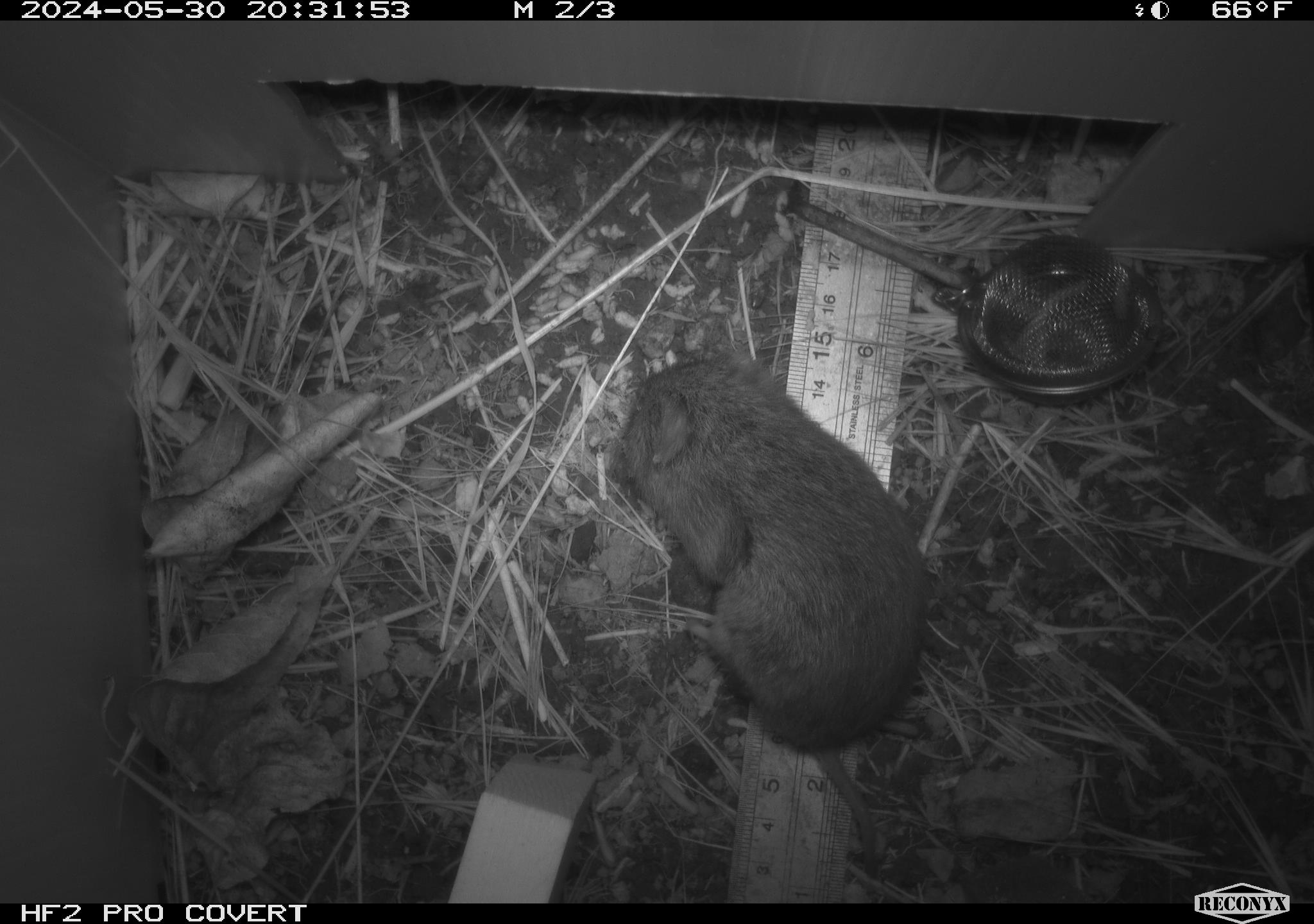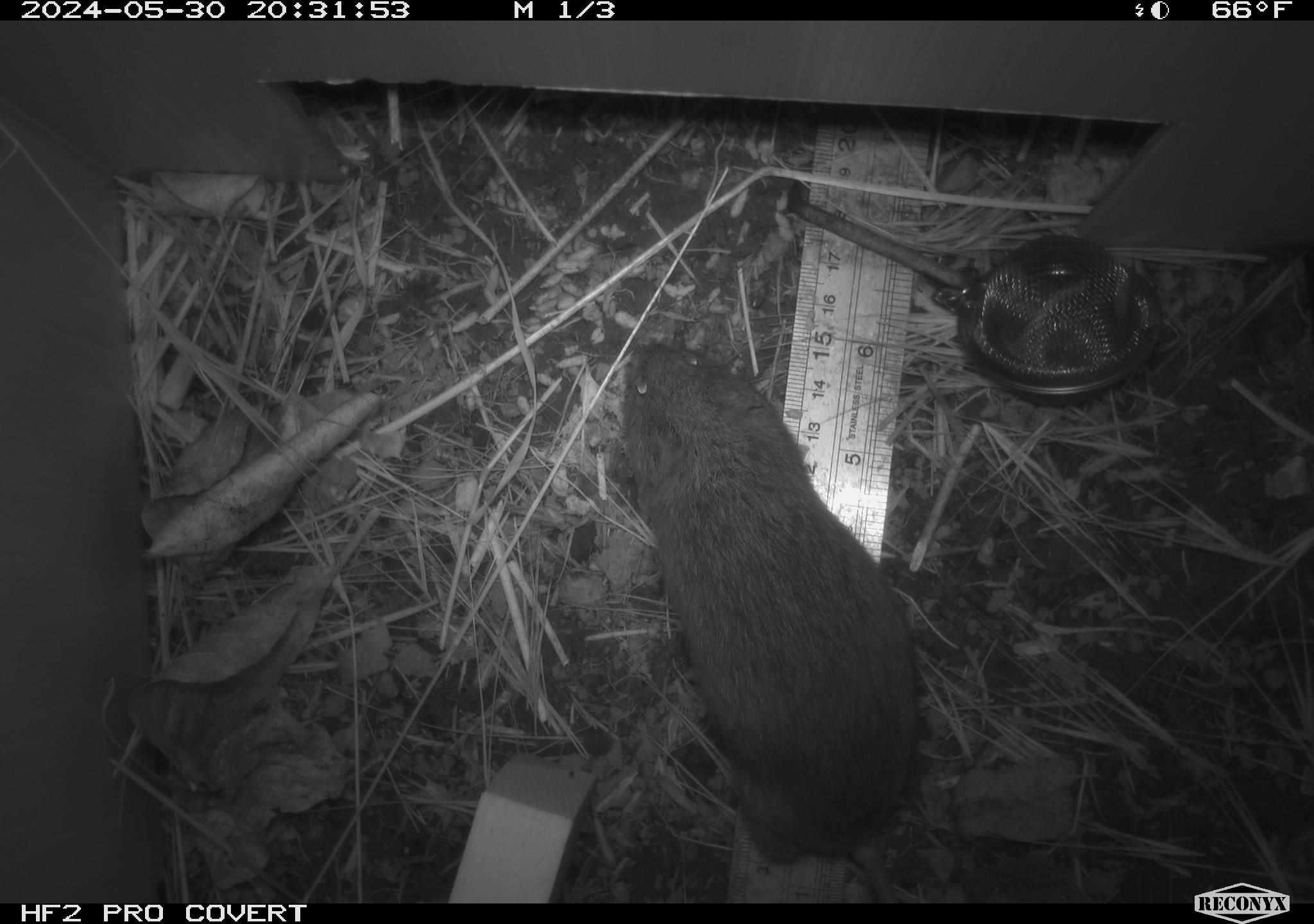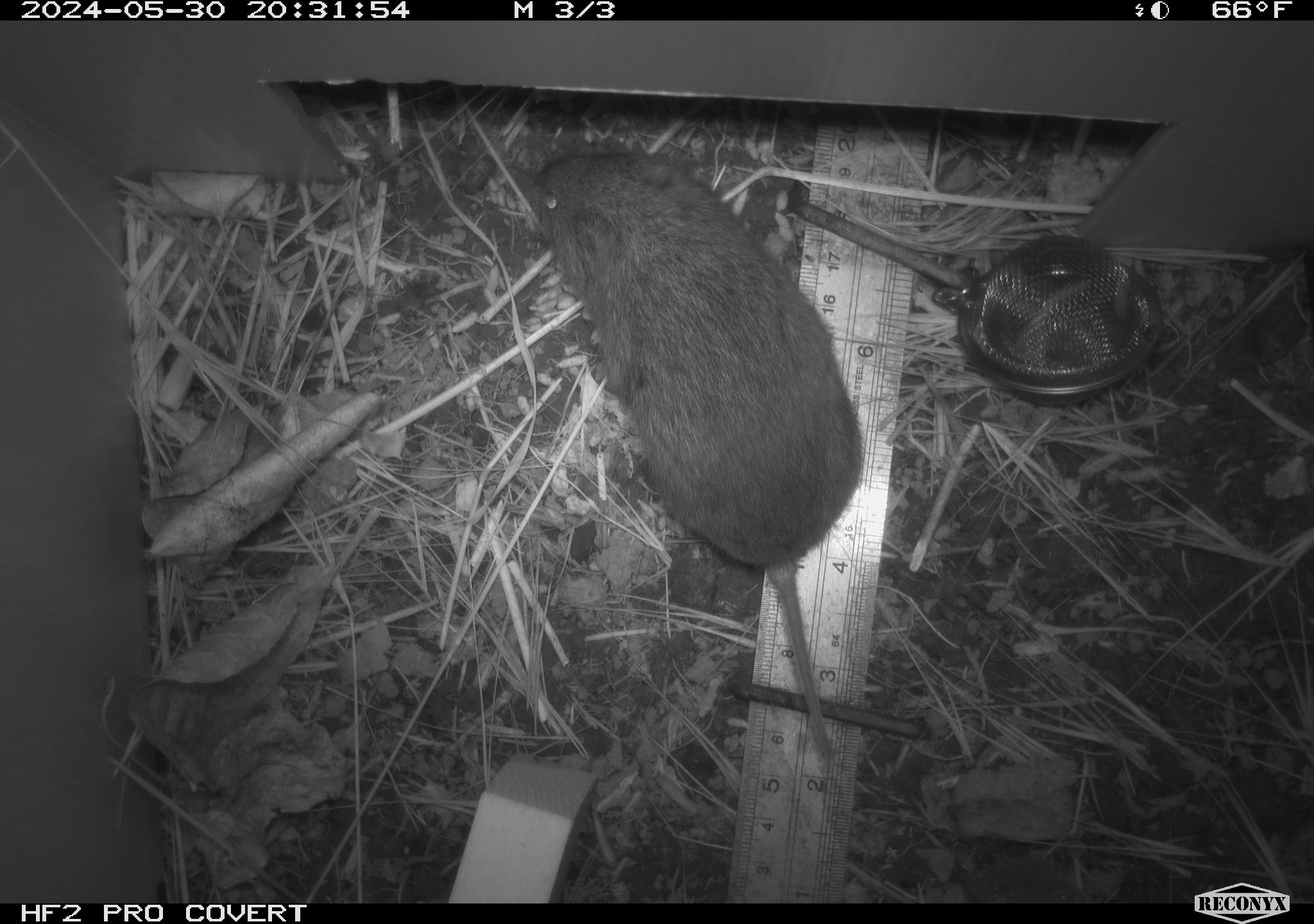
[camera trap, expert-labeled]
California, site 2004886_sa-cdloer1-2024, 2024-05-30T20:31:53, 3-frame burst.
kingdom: Animalia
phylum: Chordata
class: Mammalia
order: Rodentia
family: Cricetidae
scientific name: Arvicolinae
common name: voles, lemmings, and muskrats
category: arvicolinae subfamily